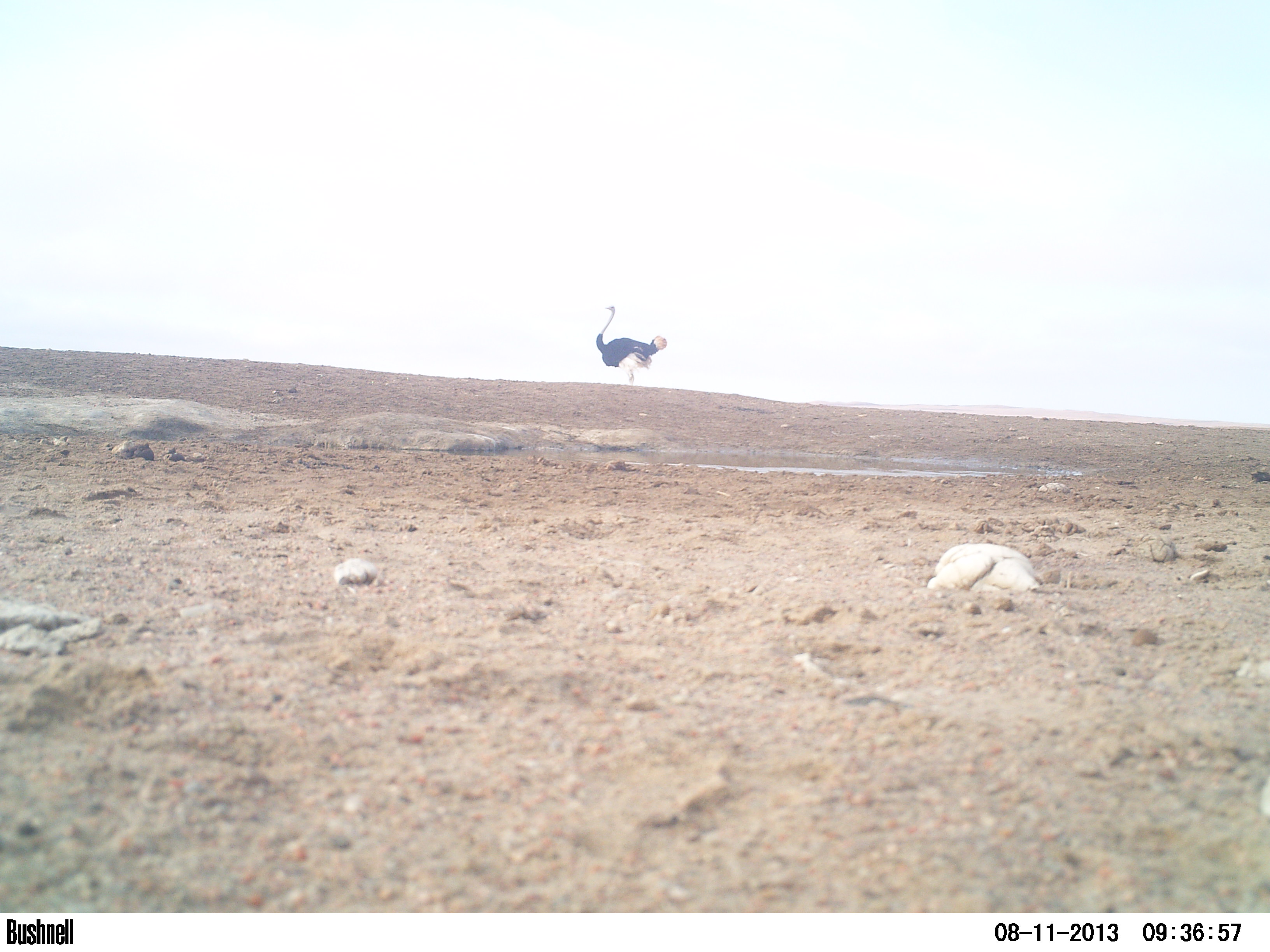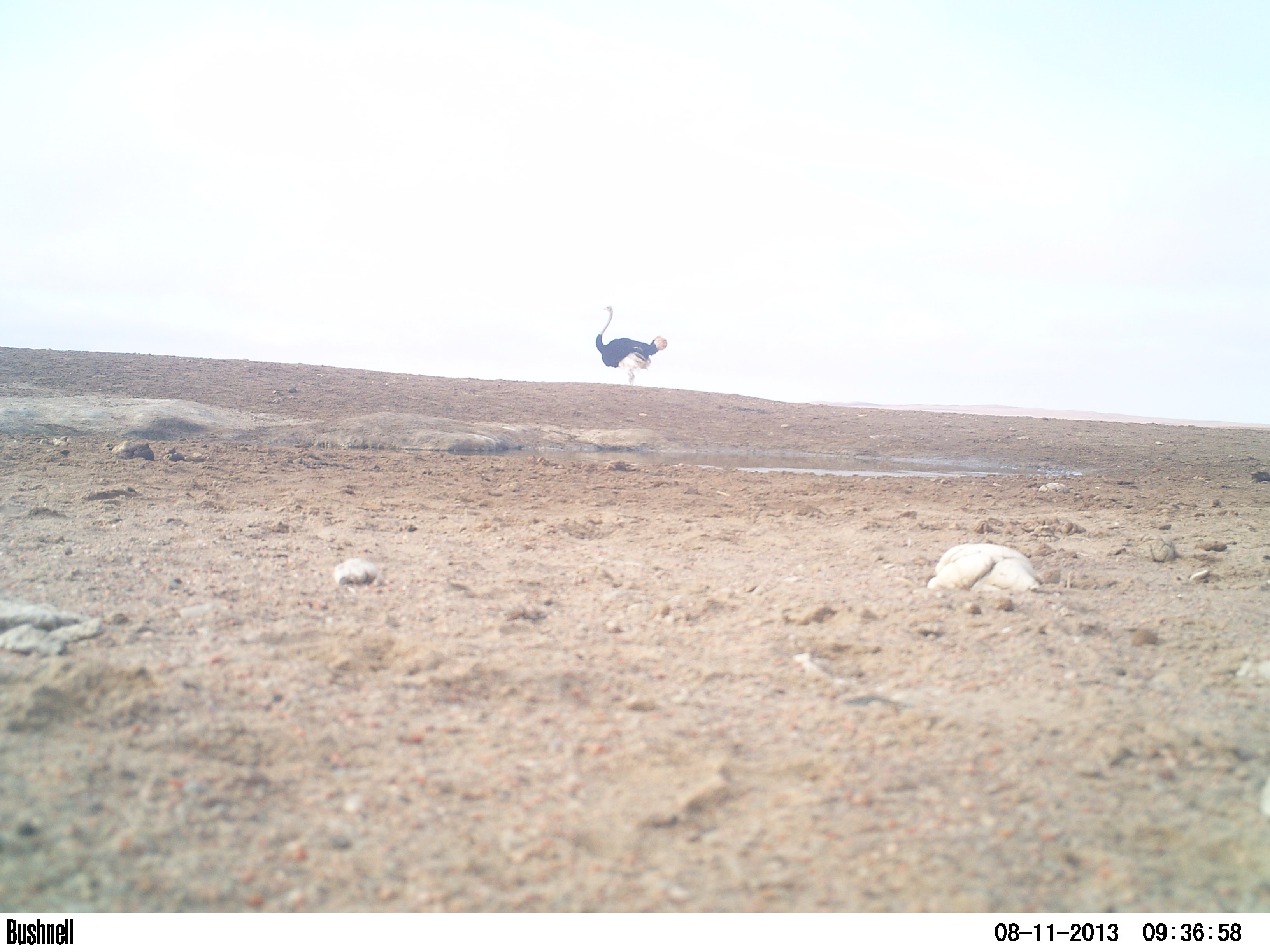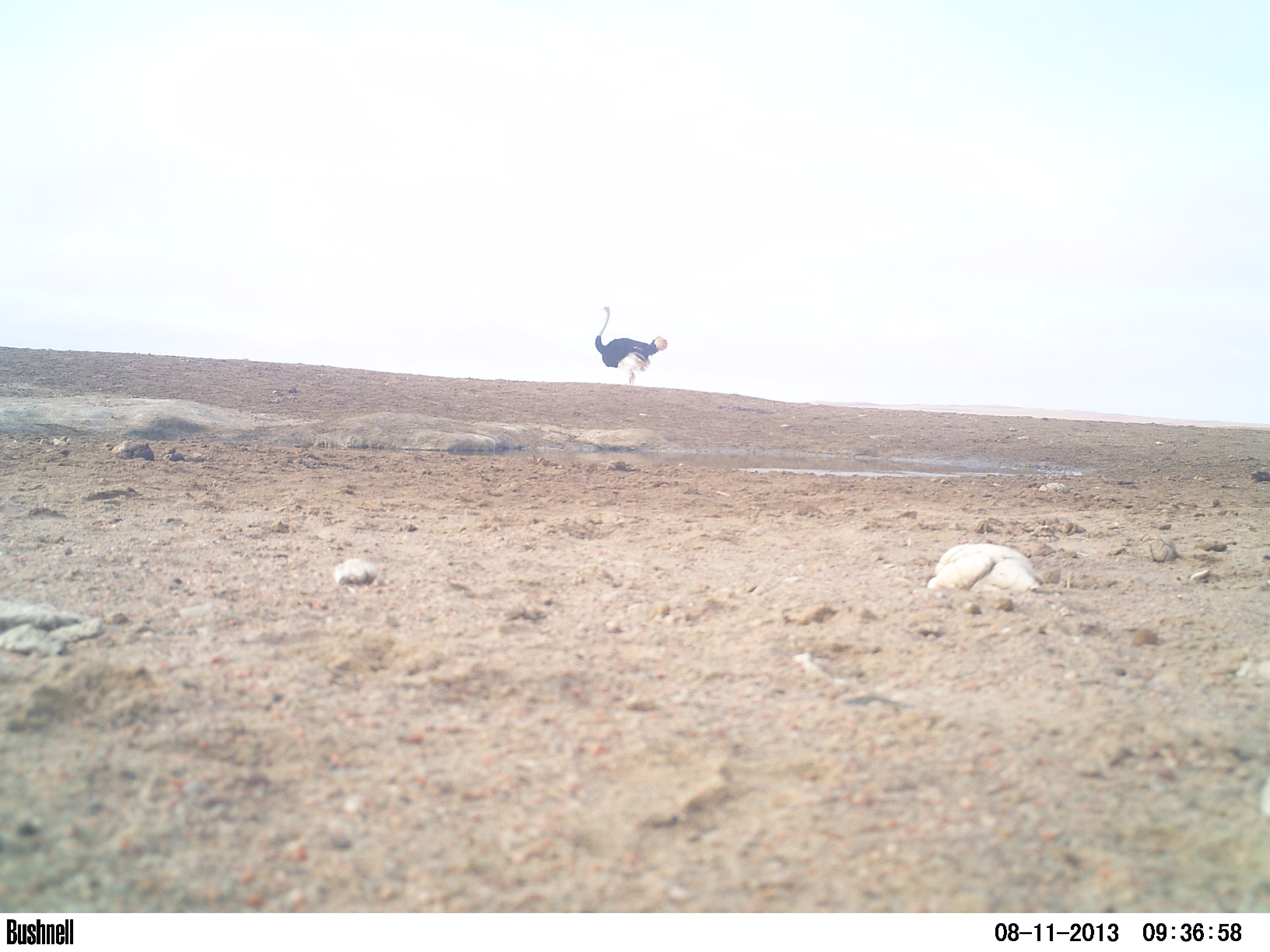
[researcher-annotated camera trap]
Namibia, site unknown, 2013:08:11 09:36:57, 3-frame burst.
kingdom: Animalia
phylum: Chordata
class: Aves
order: Struthioniformes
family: Struthionidae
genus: Struthio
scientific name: Struthio camelus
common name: common ostrich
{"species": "Struthio camelus (common ostrich)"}